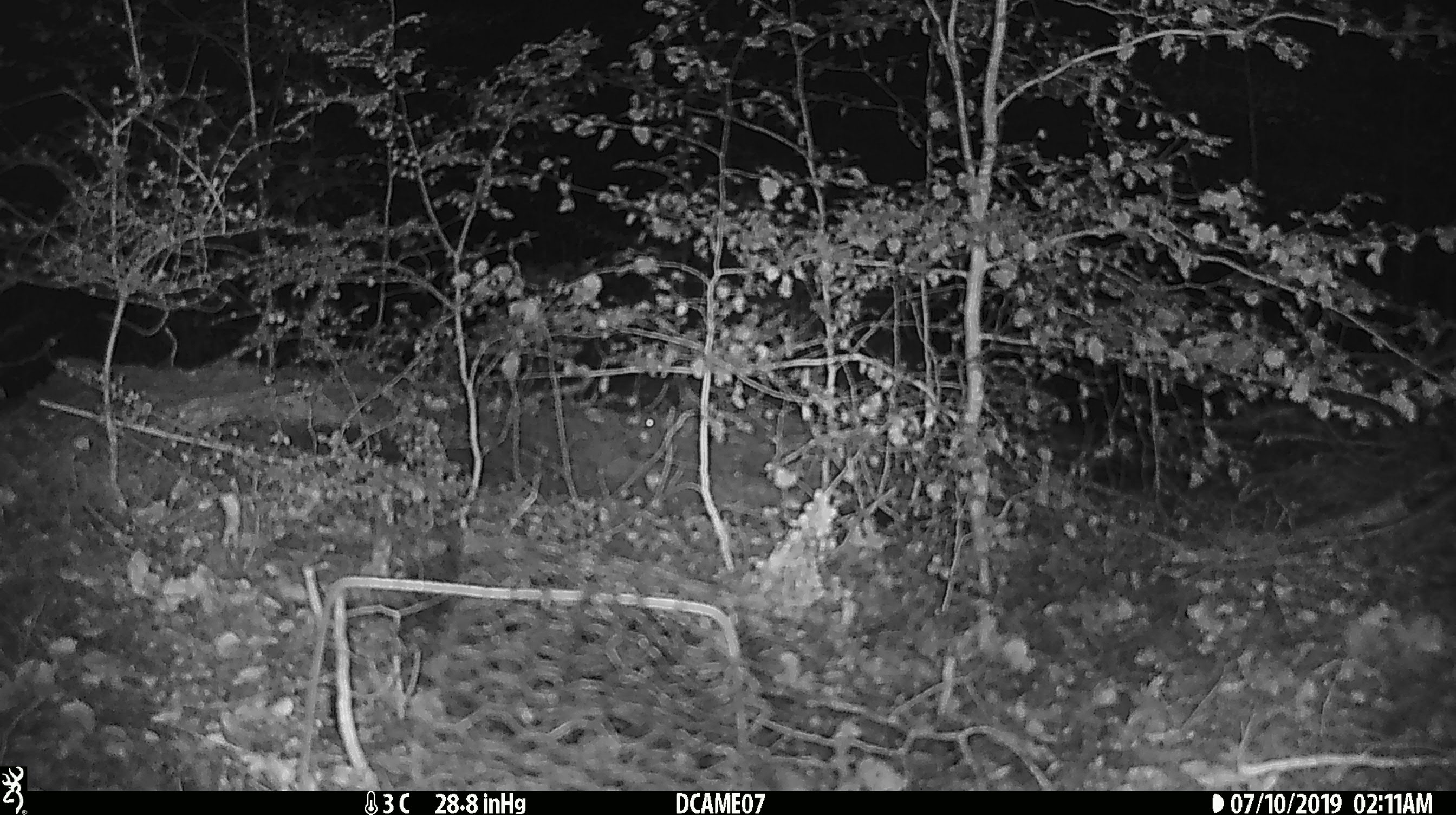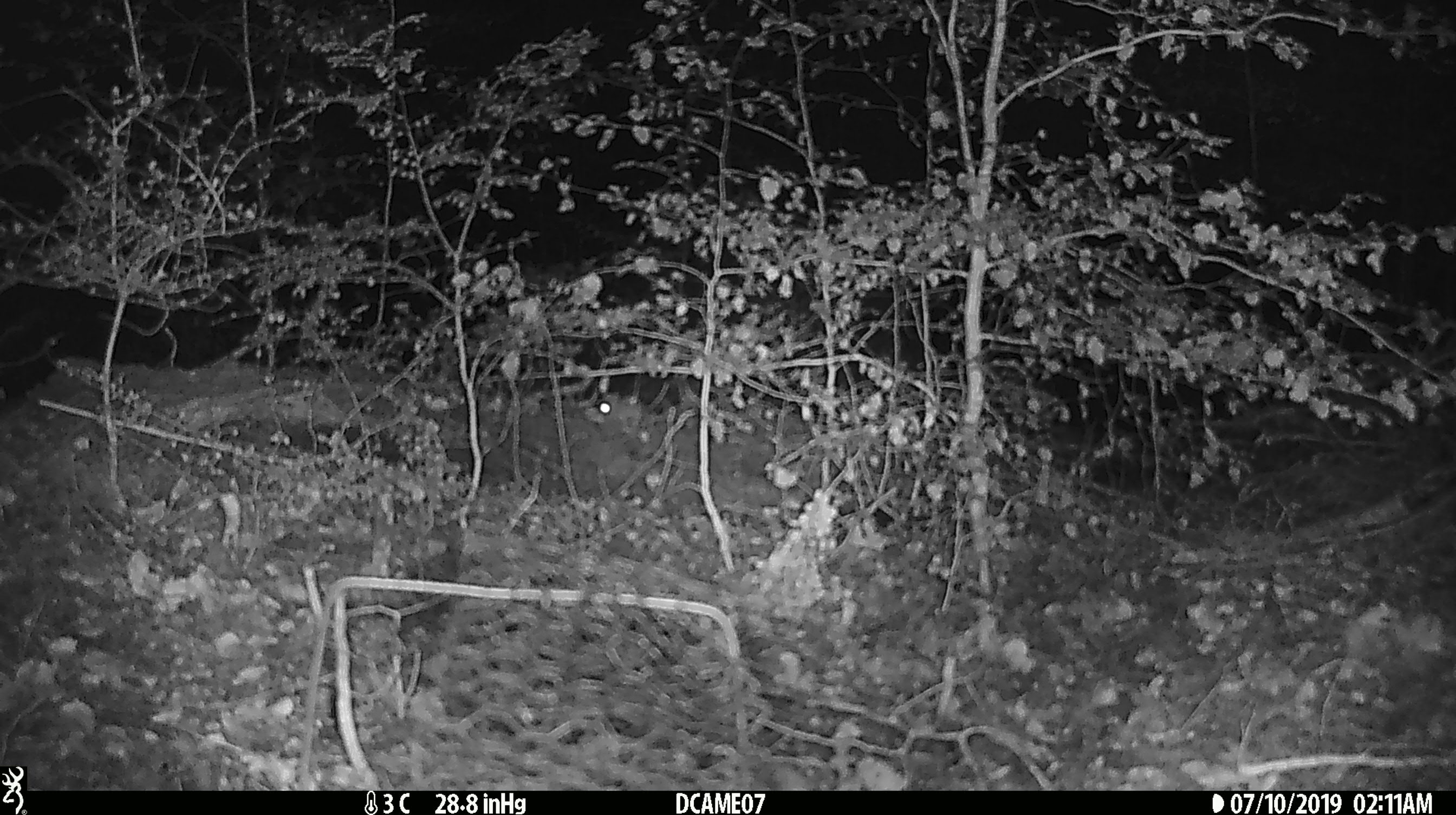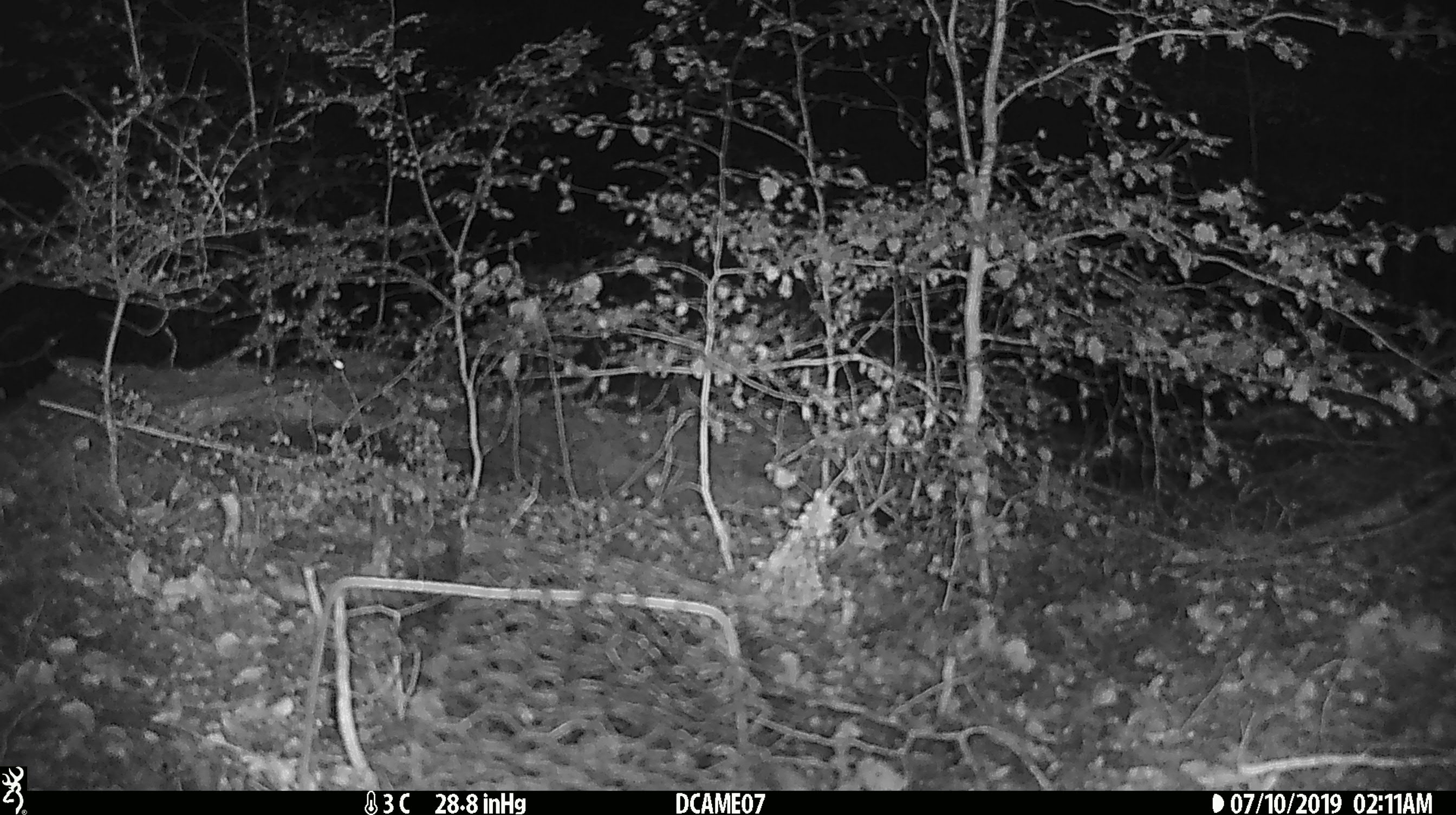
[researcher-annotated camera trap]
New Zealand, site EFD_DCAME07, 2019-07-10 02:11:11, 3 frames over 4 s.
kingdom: Animalia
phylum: Chordata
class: Mammalia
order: Rodentia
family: Muridae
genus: Mus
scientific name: Mus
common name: mouse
Mouse (Mus).